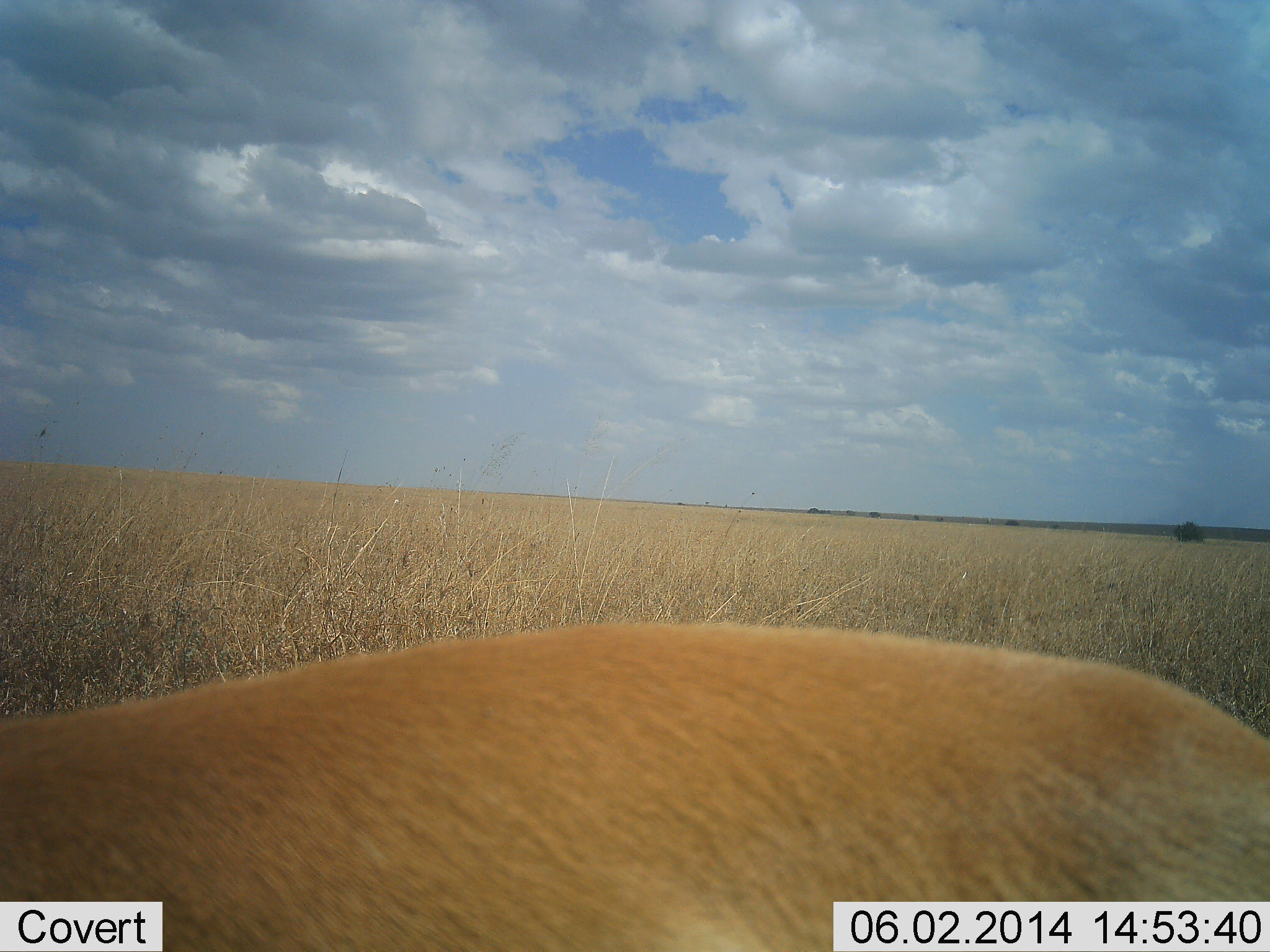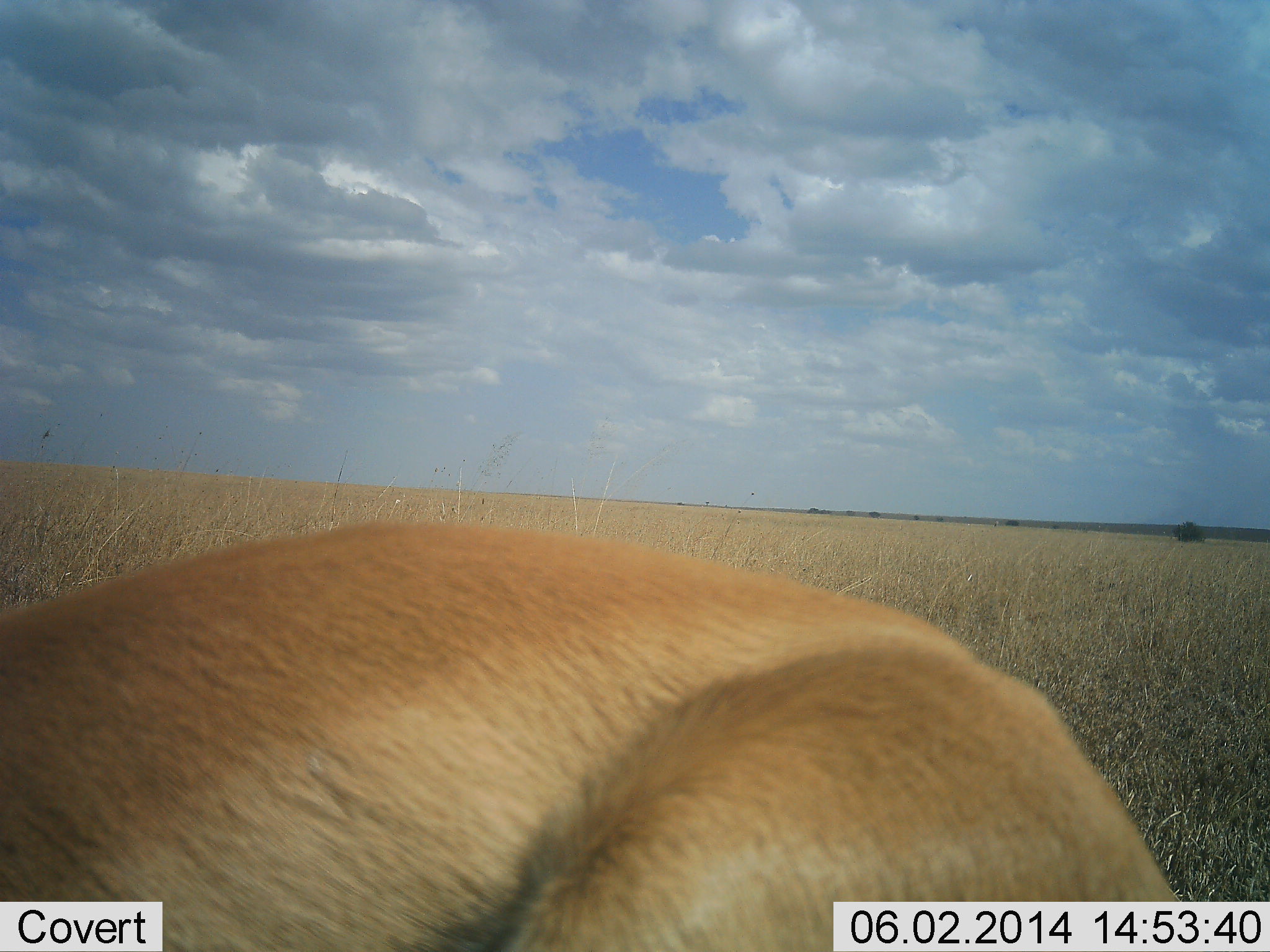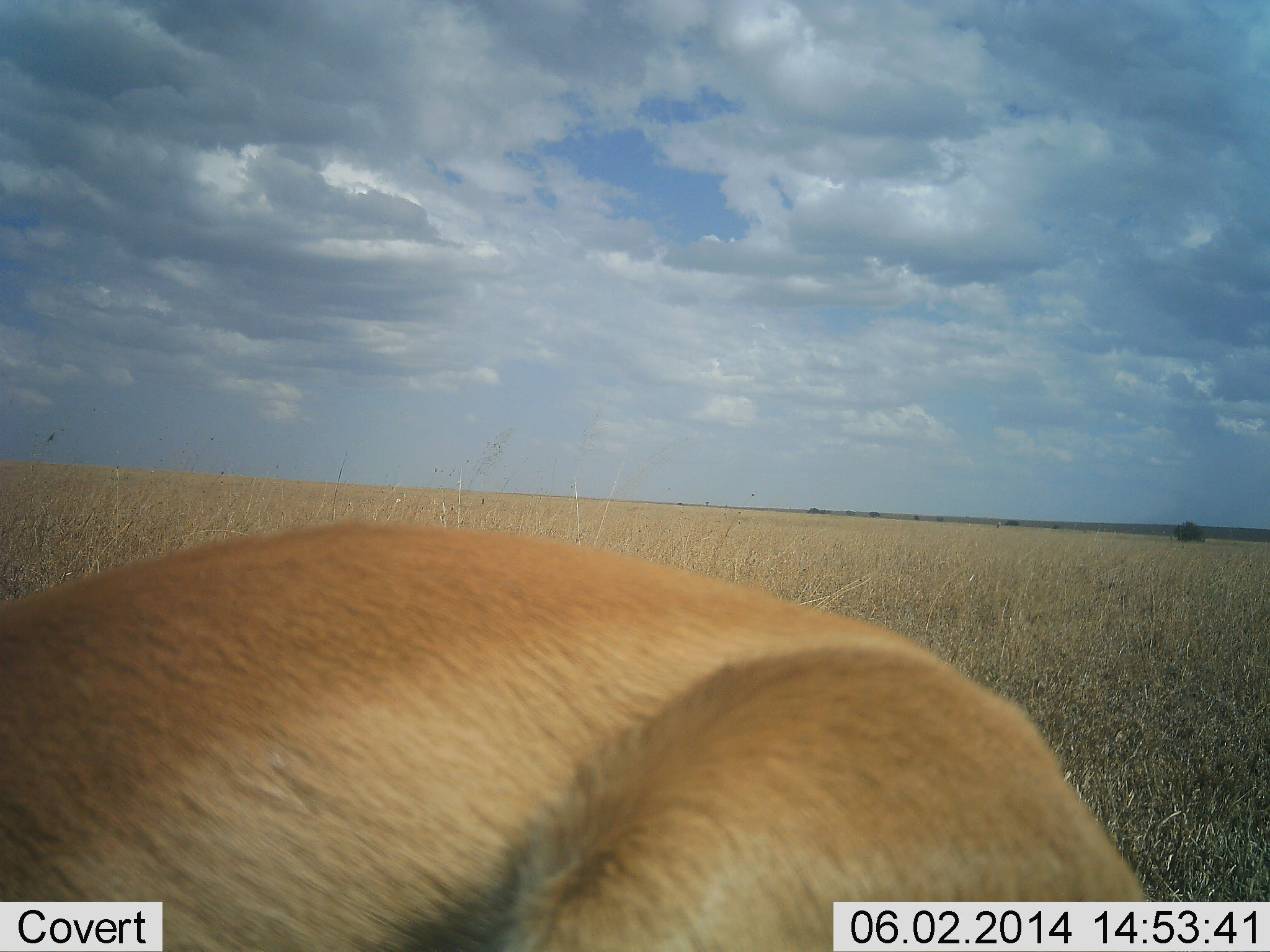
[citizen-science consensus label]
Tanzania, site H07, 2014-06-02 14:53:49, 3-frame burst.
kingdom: Animalia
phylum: Chordata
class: Mammalia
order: Artiodactyla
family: Bovidae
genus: Nanger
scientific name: Nanger granti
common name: grant's gazelle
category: gazellegrants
Gazellegrants (grant's gazelle) (Nanger granti), count 1. Behavior (volunteer vote fractions): standing 67%, resting 17%, moving 17%, interacting 0%. Young present (vote fraction): 0%. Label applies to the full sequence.